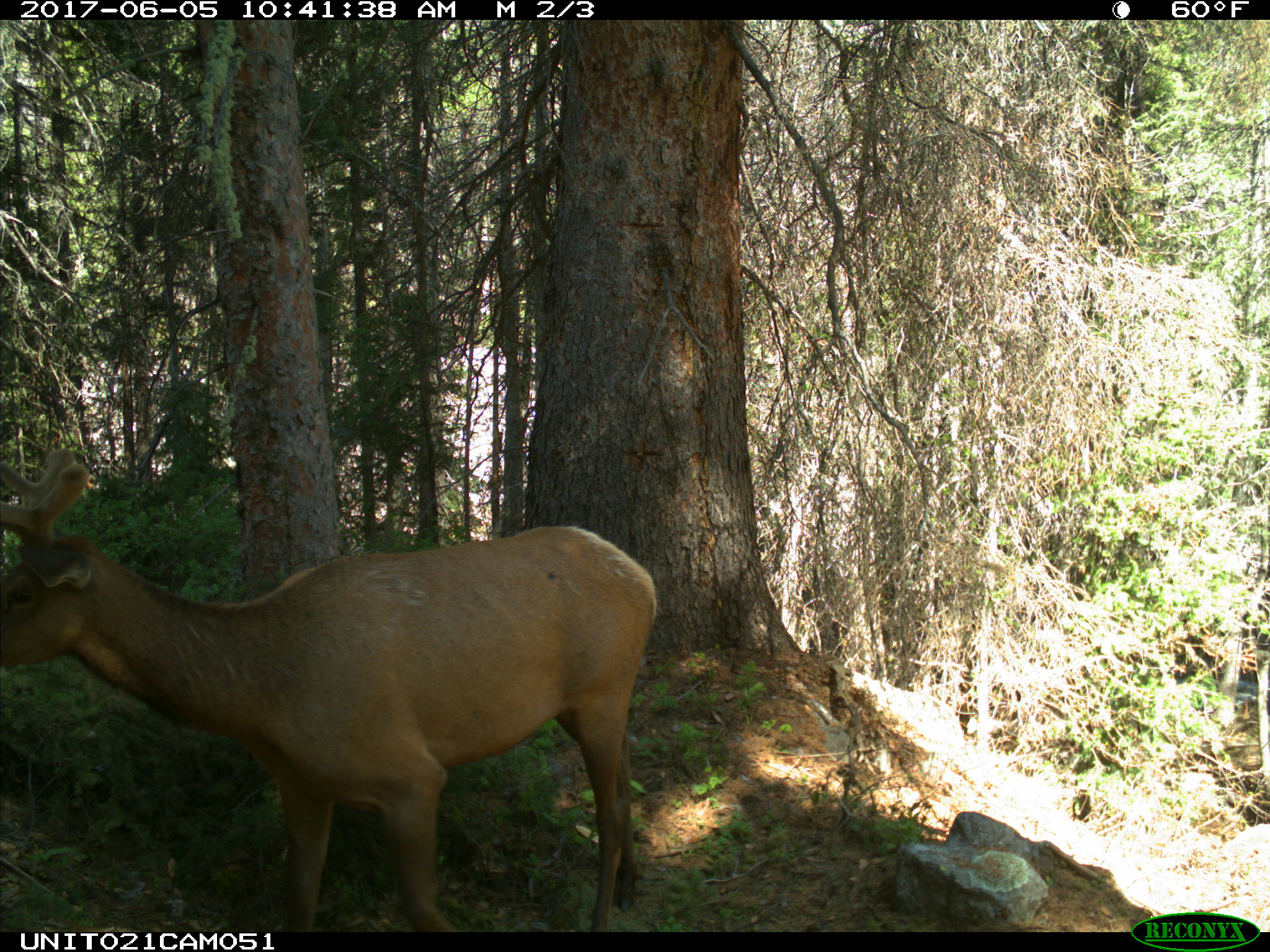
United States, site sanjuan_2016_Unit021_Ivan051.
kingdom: Animalia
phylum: Chordata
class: Mammalia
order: Artiodactyla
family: Cervidae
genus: Cervus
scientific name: Cervus elaphus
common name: red deer